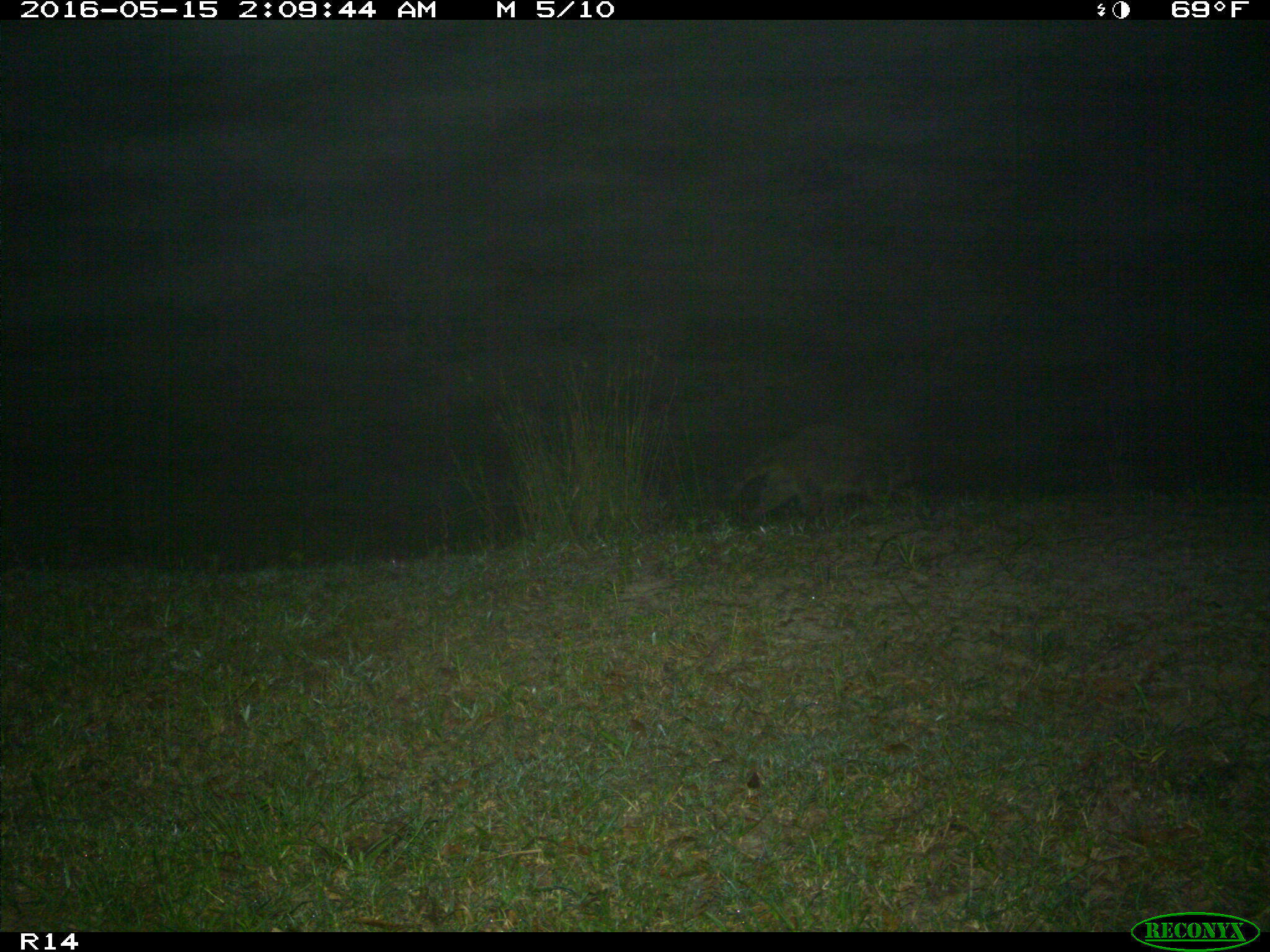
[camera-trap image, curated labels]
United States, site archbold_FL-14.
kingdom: Animalia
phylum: Chordata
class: Mammalia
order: Carnivora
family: Procyonidae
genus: Procyon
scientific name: Procyon lotor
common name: common raccoon